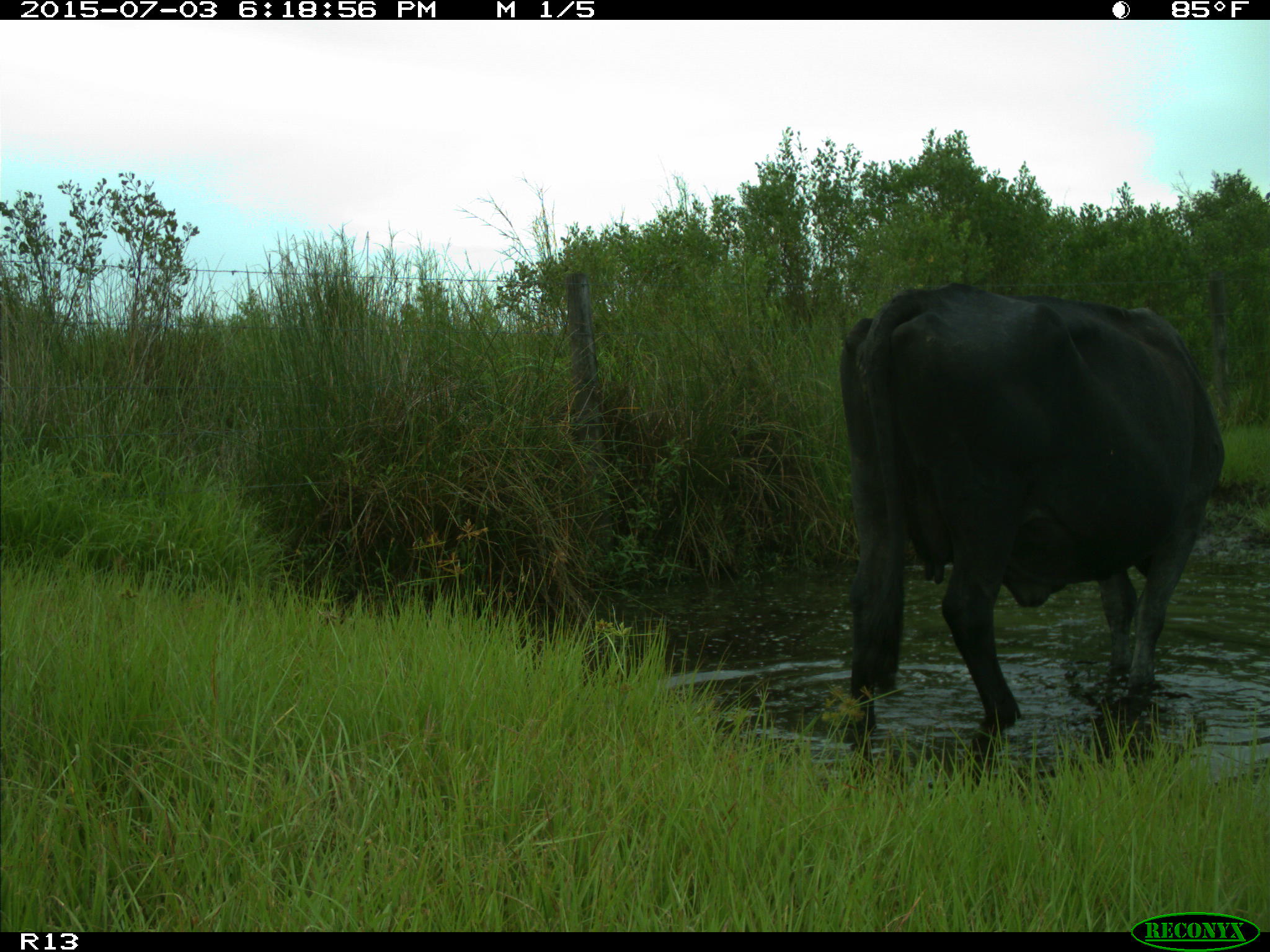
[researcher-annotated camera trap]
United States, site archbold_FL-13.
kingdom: Animalia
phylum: Chordata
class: Mammalia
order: Artiodactyla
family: Bovidae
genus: Bos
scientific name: Bos taurus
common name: domestic cow